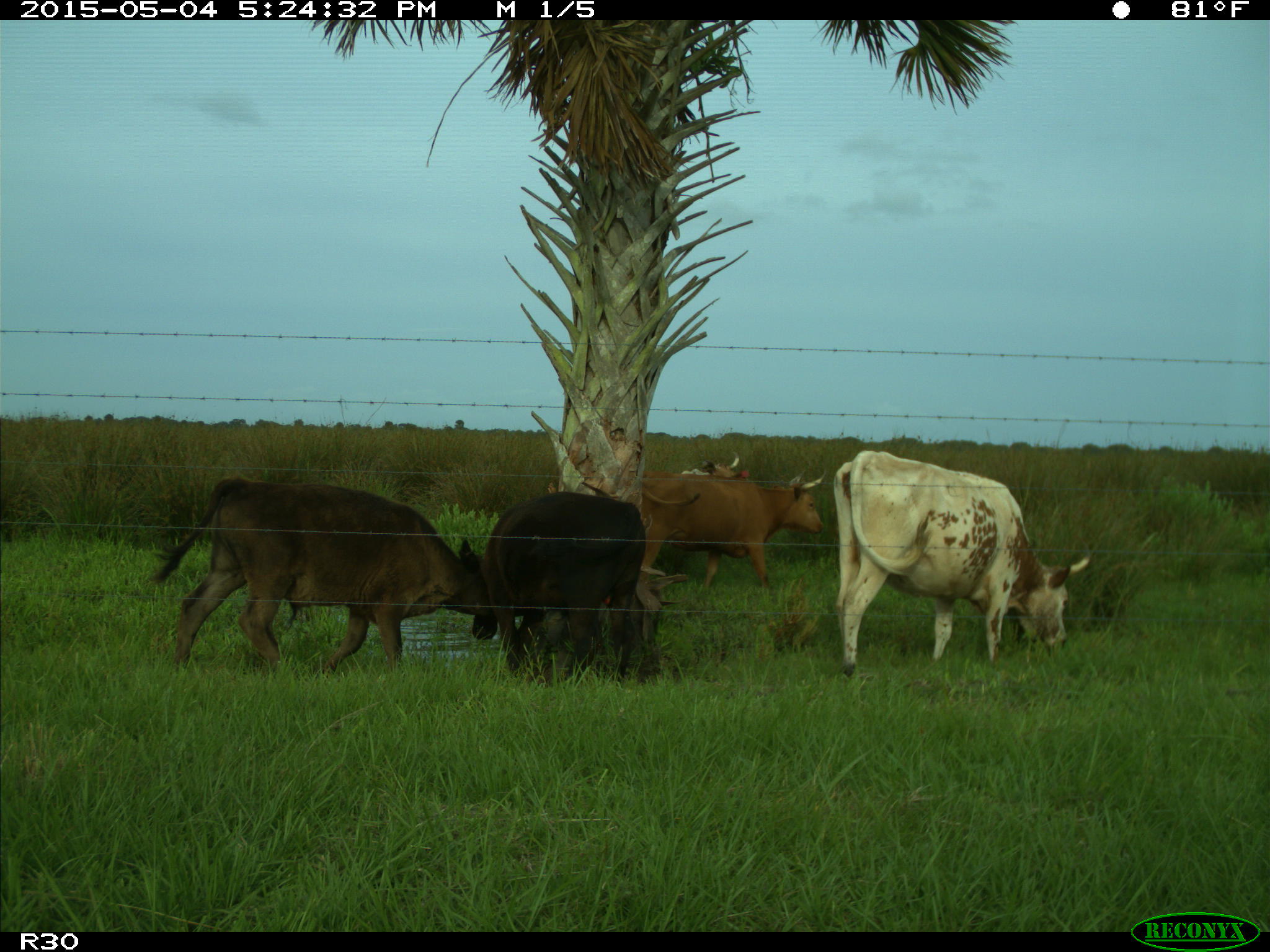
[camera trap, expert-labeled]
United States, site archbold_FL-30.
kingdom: Animalia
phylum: Chordata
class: Mammalia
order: Artiodactyla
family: Bovidae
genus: Bos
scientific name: Bos taurus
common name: domestic cow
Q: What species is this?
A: Bos taurus (domestic cow).